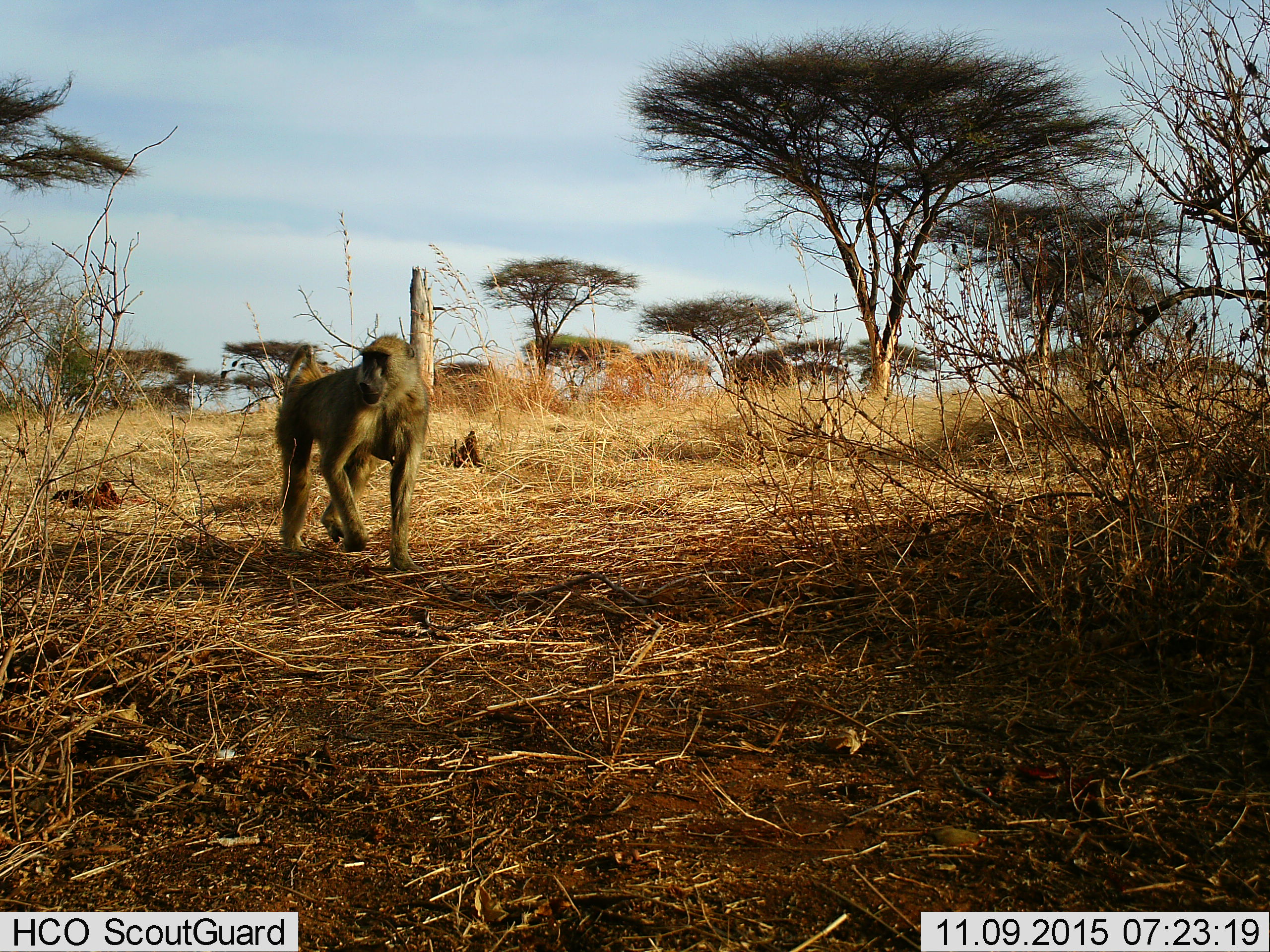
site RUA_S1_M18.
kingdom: Animalia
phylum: Chordata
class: Mammalia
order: Primates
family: Cercopithecidae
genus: Papio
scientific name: Papio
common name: baboon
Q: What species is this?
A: Baboon (Papio).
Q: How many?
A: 1.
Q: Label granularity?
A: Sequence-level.